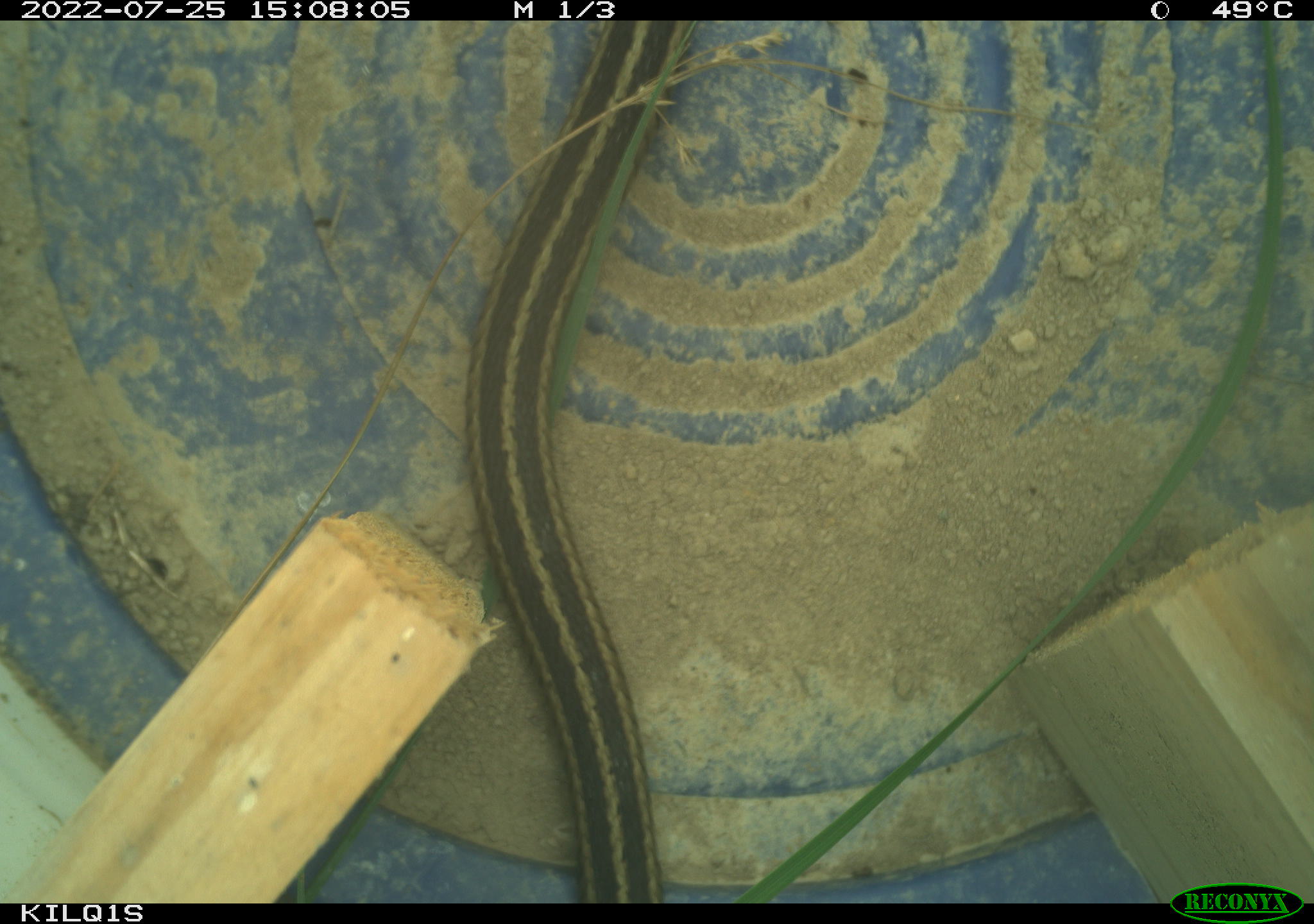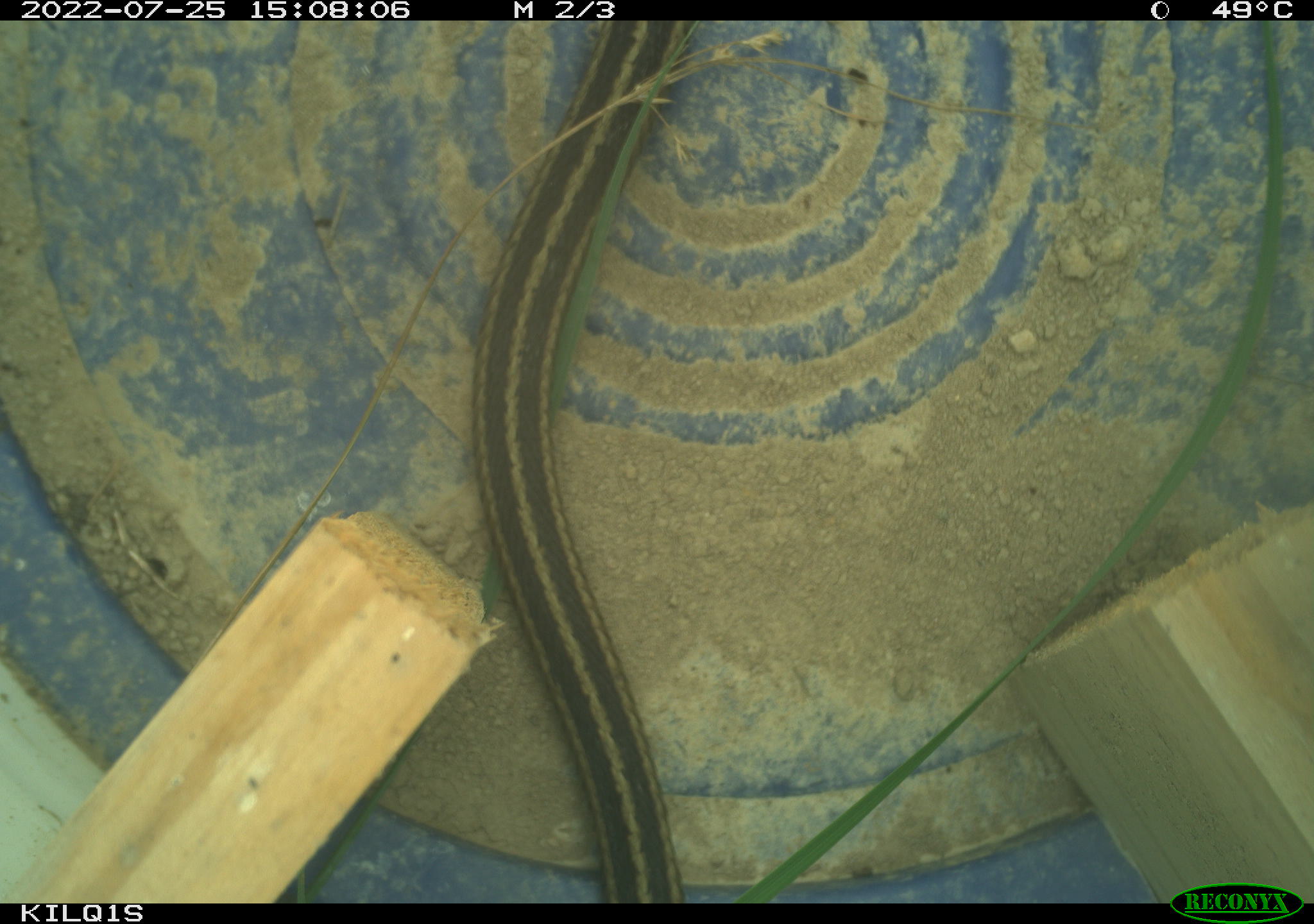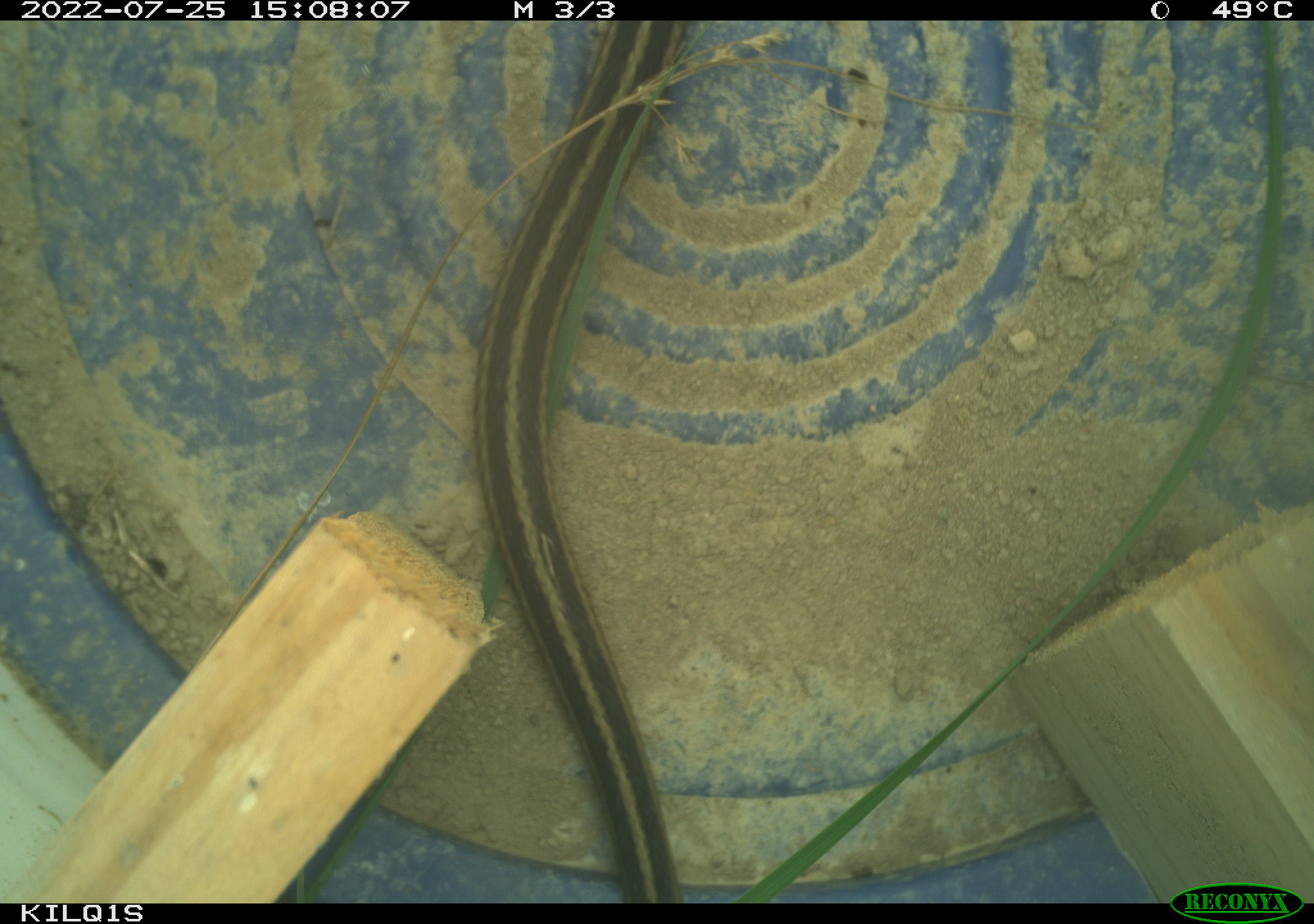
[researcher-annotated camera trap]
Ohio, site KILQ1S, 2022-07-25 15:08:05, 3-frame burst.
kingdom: Animalia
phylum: Chordata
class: Reptilia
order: Squamata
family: Colubridae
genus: Thamnophis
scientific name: Thamnophis sirtalis sirtalis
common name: eastern gartersnake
Eastern gartersnake (Thamnophis sirtalis sirtalis).